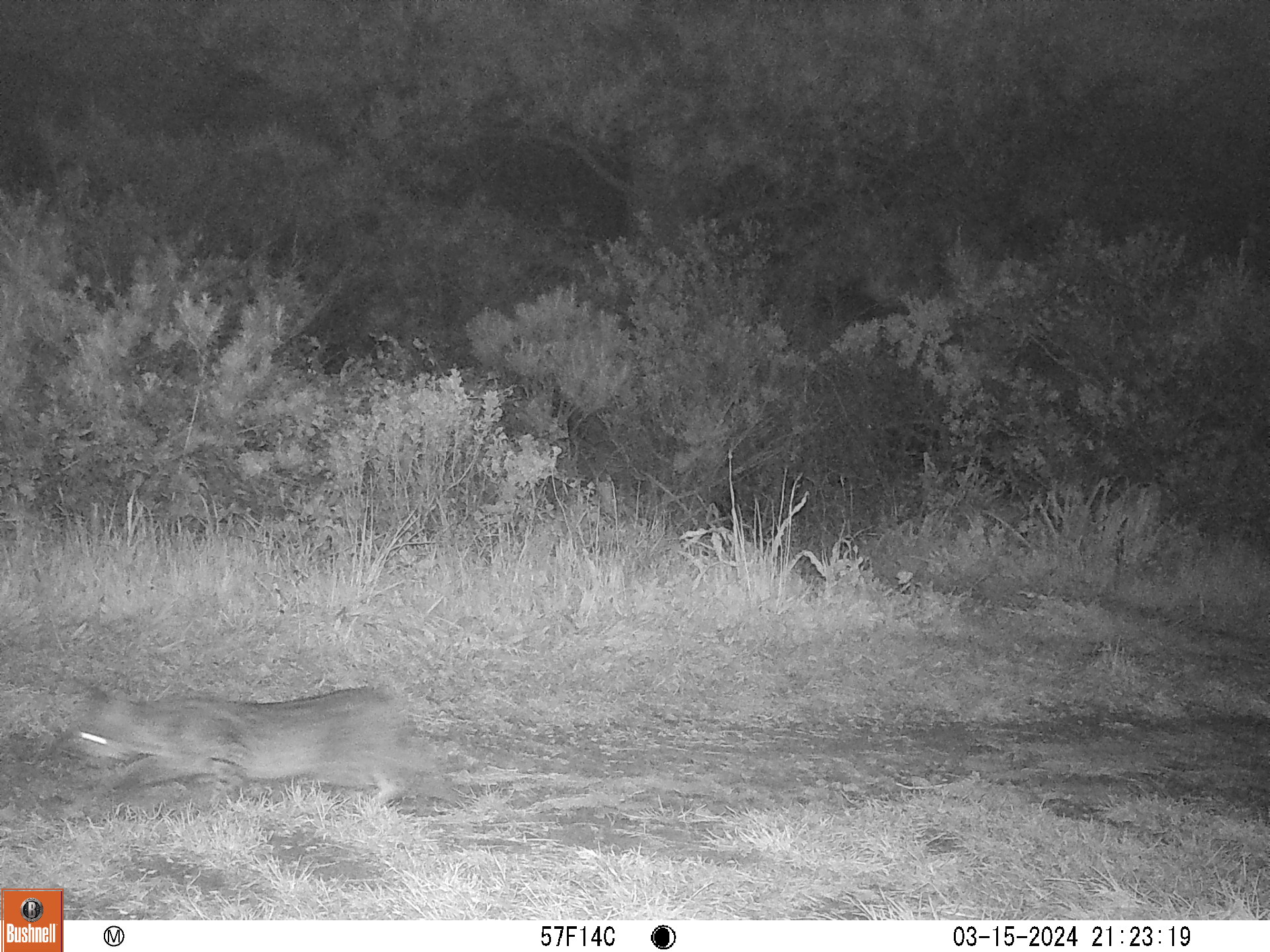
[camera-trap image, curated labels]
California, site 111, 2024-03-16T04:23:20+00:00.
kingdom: Animalia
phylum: Chordata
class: Mammalia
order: Carnivora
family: Felidae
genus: Lynx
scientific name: Lynx rufus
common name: bobcat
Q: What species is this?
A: Bobcat (Lynx rufus).